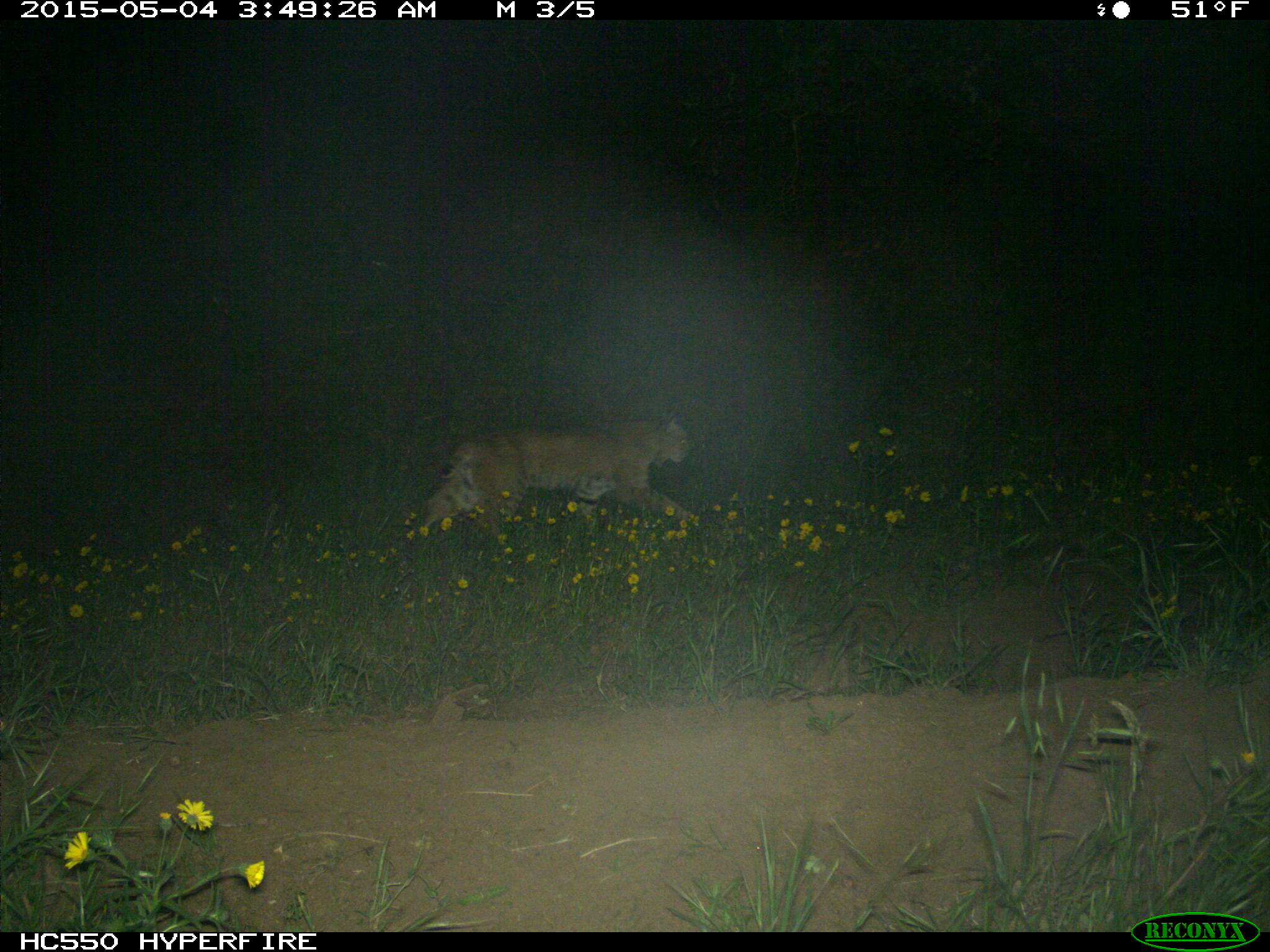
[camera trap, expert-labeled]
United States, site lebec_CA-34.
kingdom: Animalia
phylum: Chordata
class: Mammalia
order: Carnivora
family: Felidae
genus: Lynx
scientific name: Lynx rufus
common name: bobcat